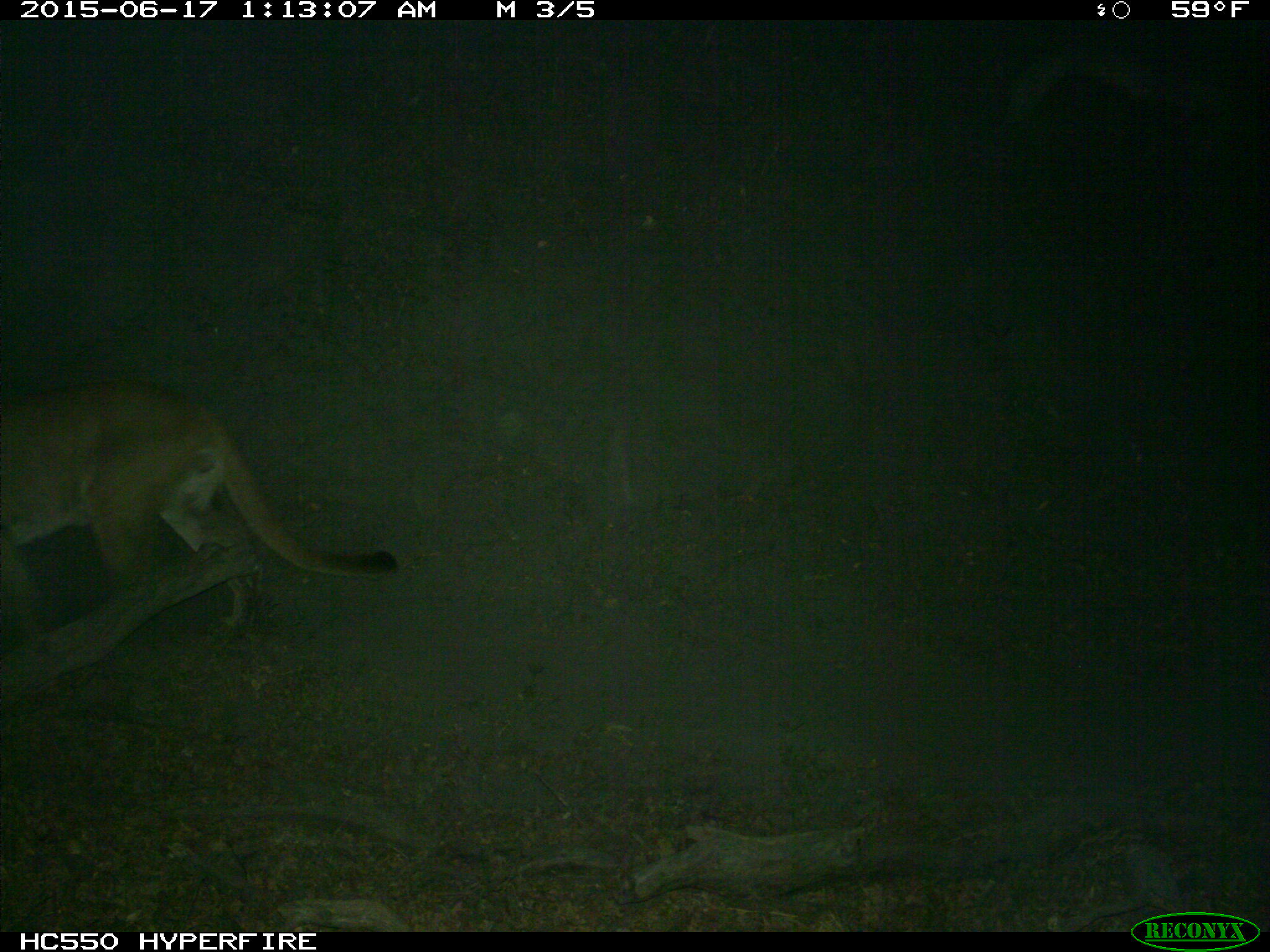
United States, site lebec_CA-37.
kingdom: Animalia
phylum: Chordata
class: Mammalia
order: Carnivora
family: Felidae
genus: Puma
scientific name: Puma concolor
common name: mountain lion